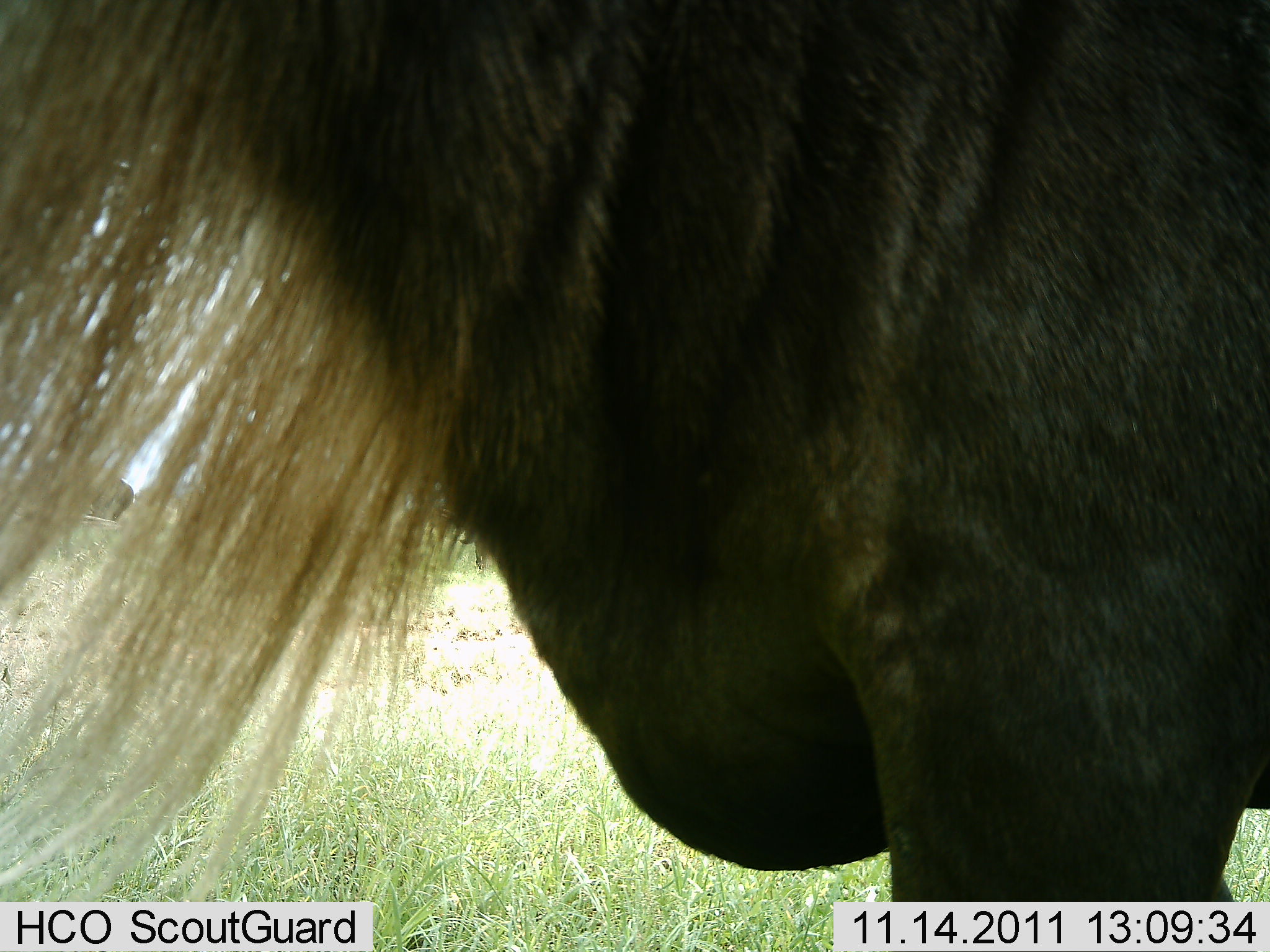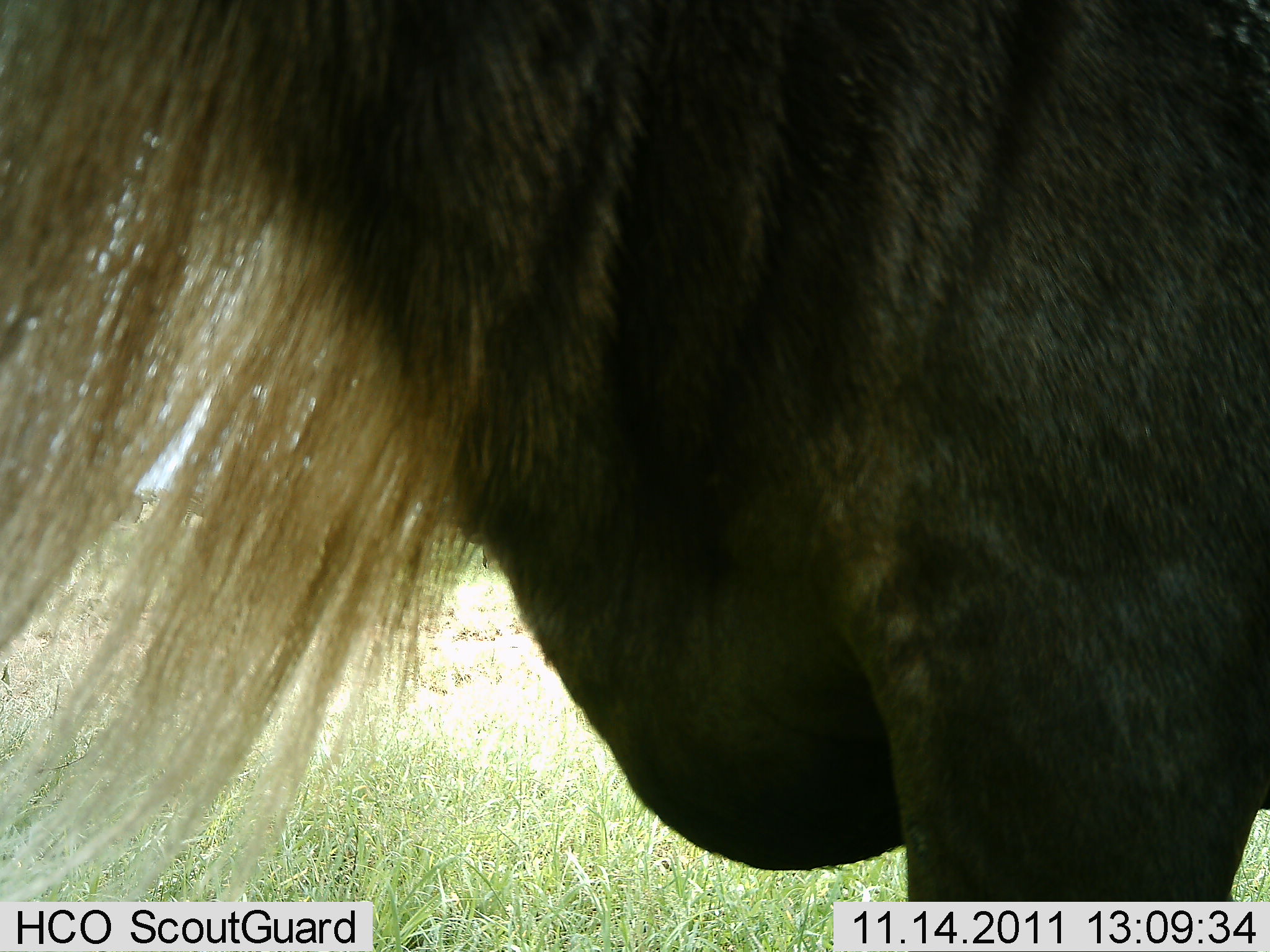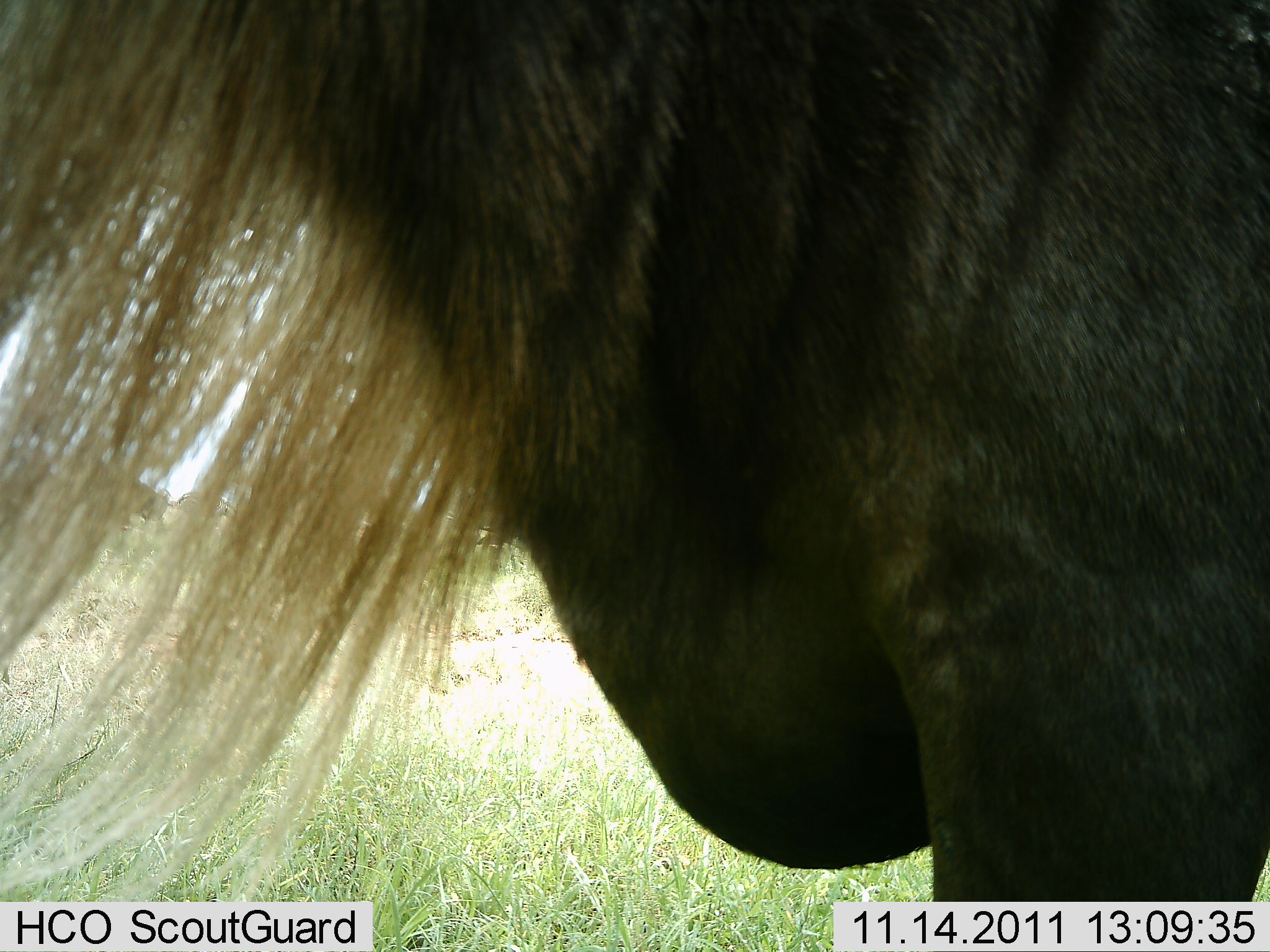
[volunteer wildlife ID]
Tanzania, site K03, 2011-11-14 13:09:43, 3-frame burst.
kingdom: Animalia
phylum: Chordata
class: Mammalia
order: Artiodactyla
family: Bovidae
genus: Connochaetes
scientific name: Connochaetes taurinus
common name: blue wildebeest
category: wildebeest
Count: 1.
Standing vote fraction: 79%.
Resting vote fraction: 0%.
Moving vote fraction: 21%.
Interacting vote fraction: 0%.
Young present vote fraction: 0%.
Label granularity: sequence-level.